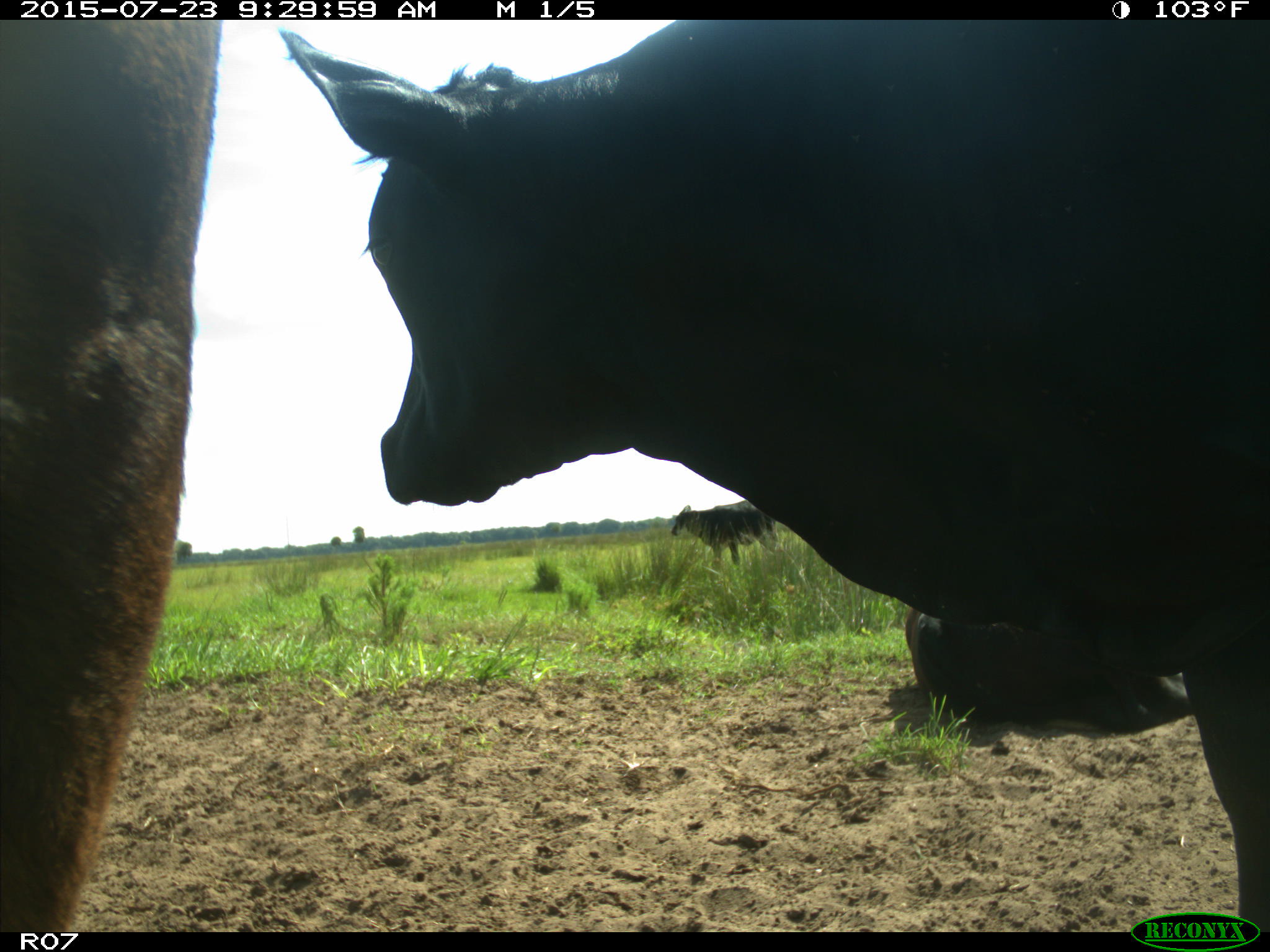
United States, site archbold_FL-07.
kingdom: Animalia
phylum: Chordata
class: Mammalia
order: Artiodactyla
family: Bovidae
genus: Bos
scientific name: Bos taurus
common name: domestic cow